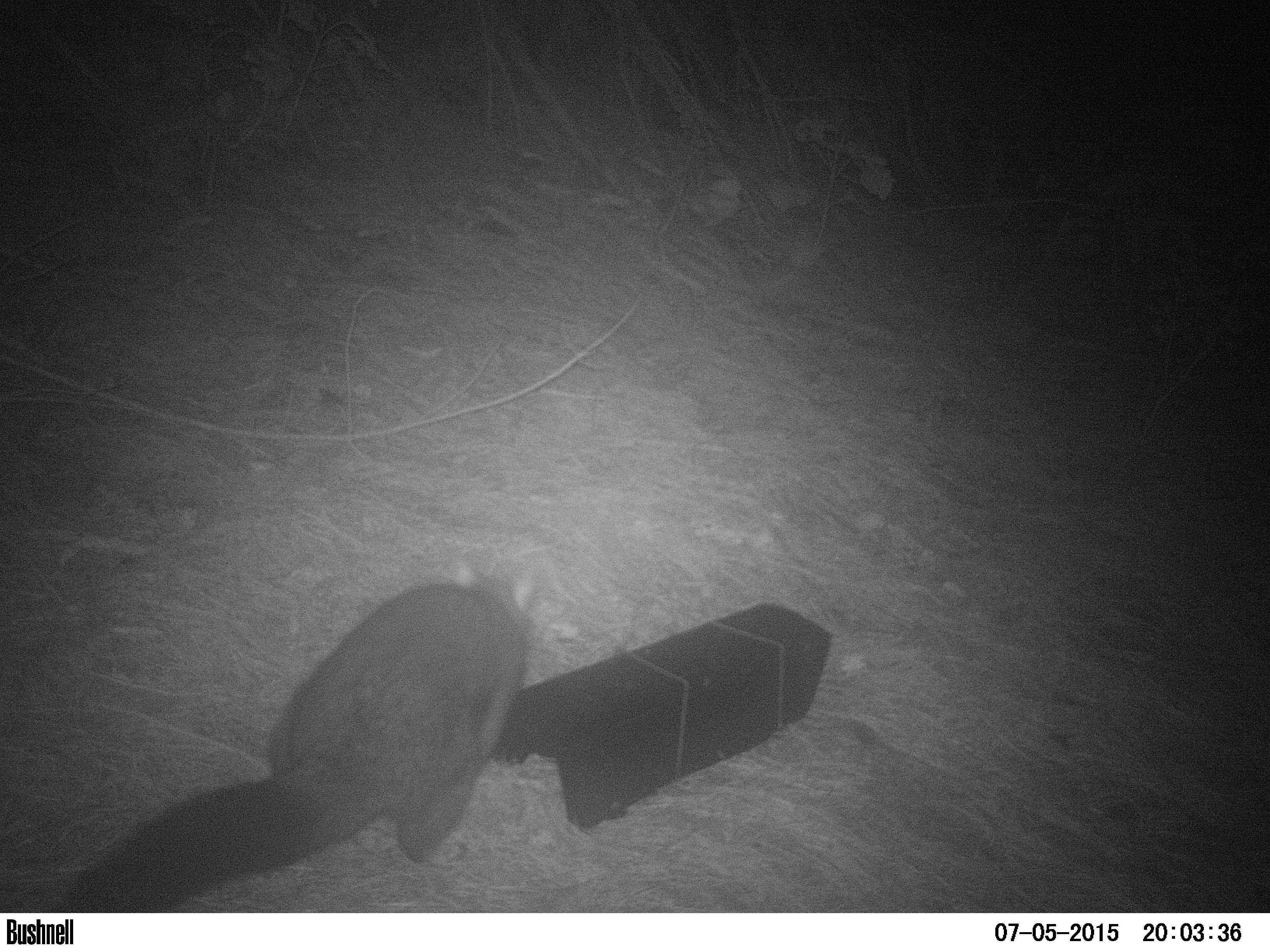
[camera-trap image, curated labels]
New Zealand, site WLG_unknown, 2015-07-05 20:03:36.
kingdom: Animalia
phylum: Chordata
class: Mammalia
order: Diprotodontia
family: Phalangeridae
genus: Trichosurus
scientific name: Trichosurus vulpecula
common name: common brushtail possum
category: possum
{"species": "possum (common brushtail possum) (Trichosurus vulpecula)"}